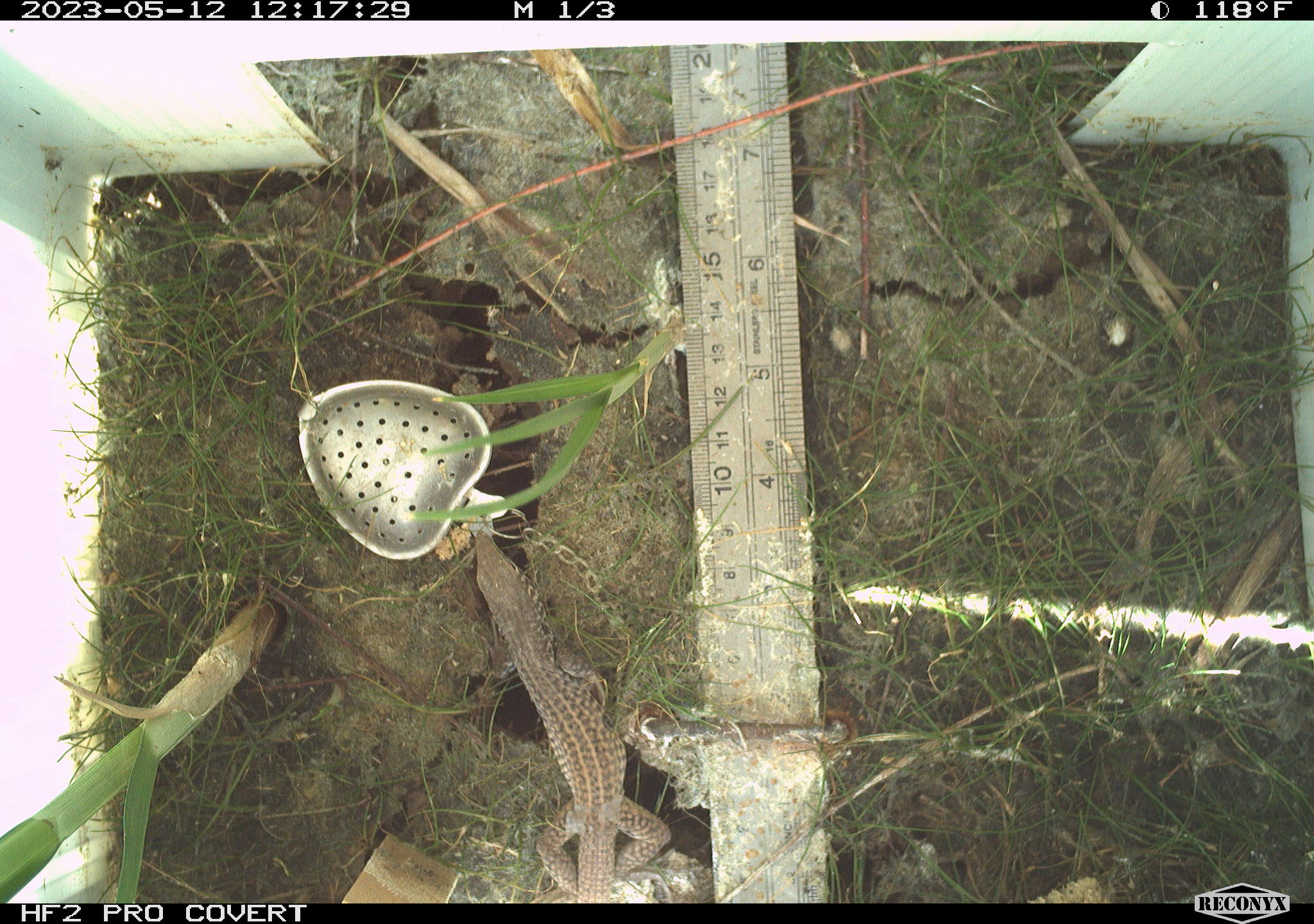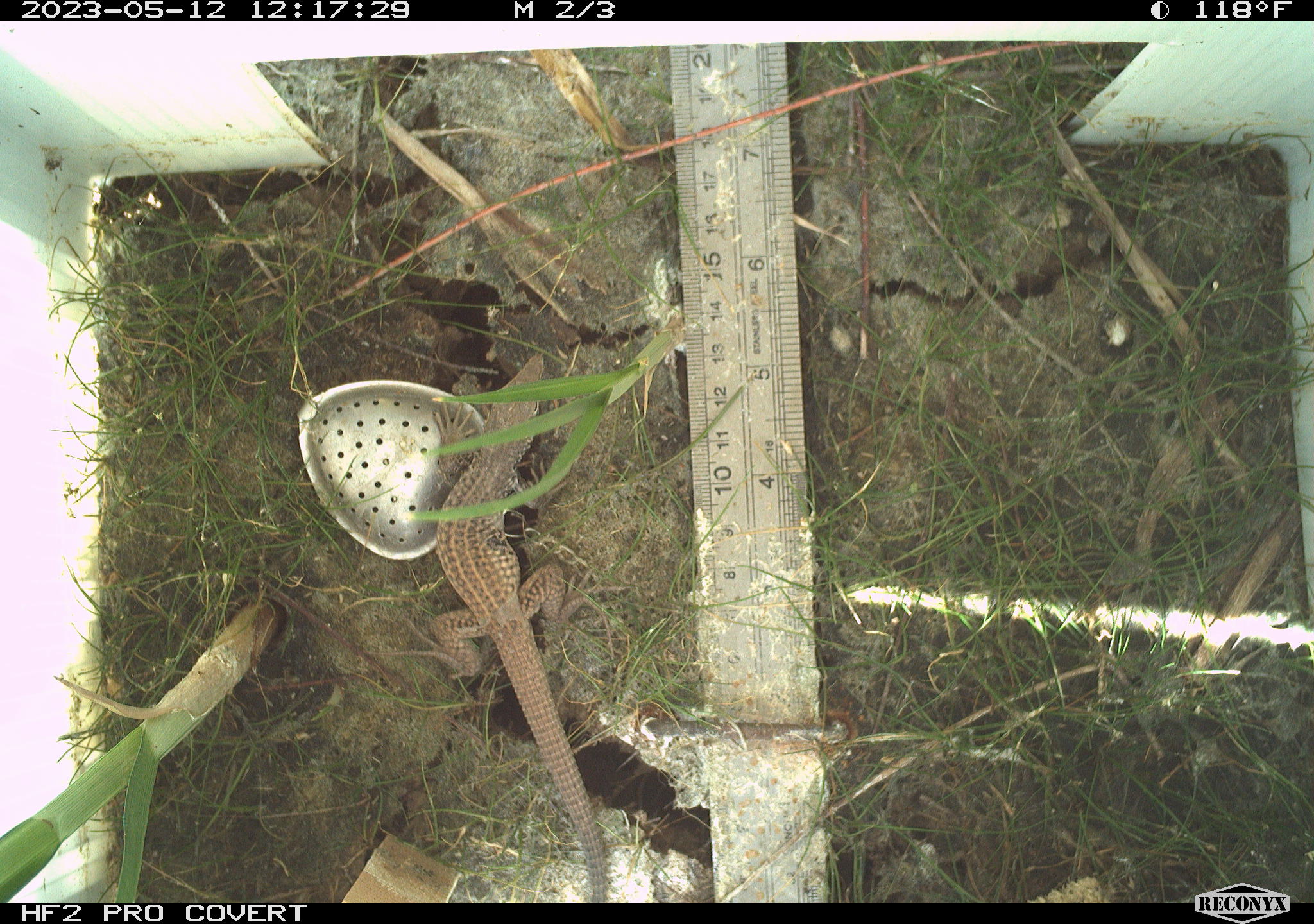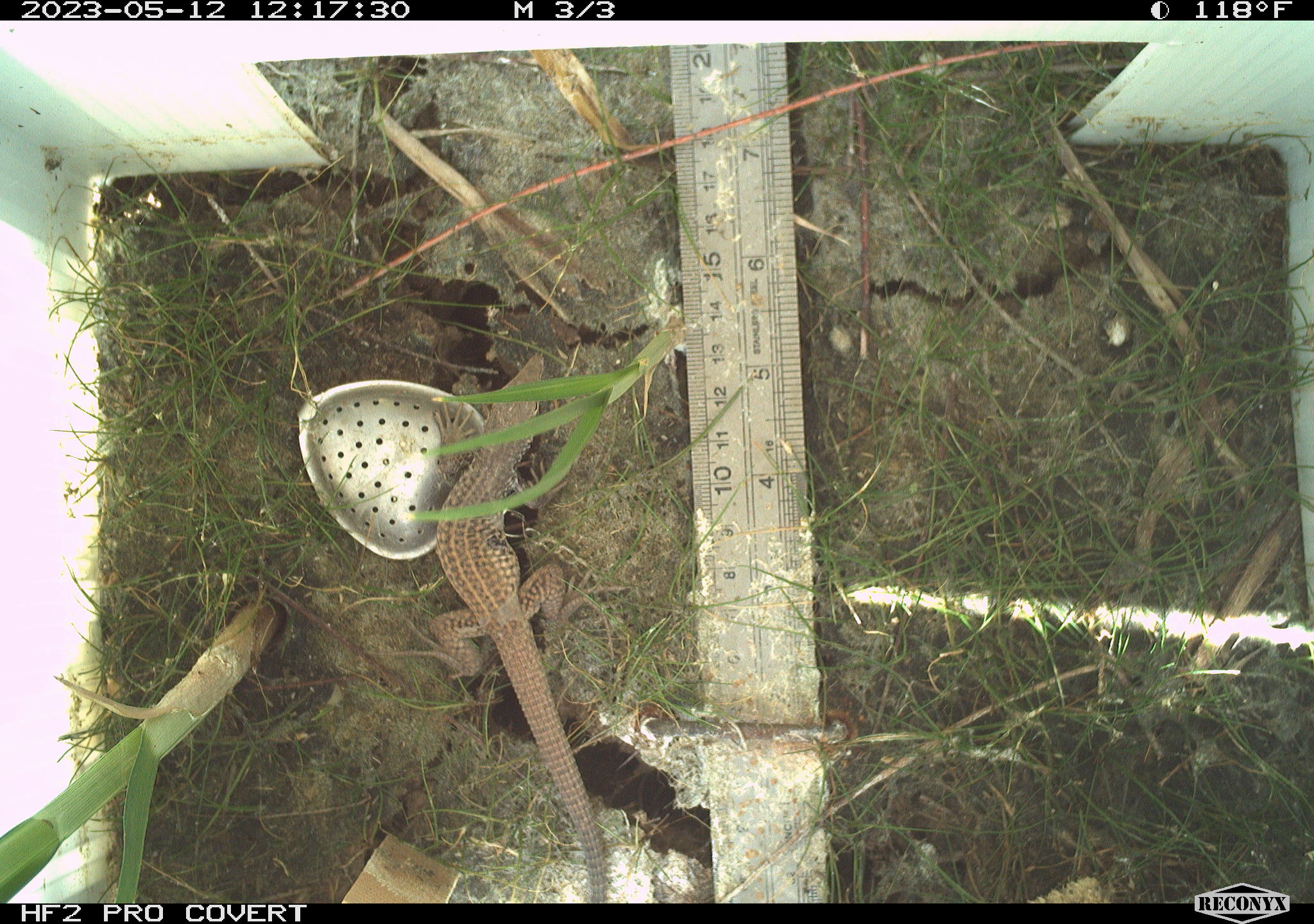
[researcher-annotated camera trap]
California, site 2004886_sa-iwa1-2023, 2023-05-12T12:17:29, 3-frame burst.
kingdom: Animalia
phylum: Chordata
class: Reptilia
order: Squamata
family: Teiidae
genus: Aspidoscelis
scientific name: Aspidoscelis tigris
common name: western whiptail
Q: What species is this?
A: Western whiptail (Aspidoscelis tigris).